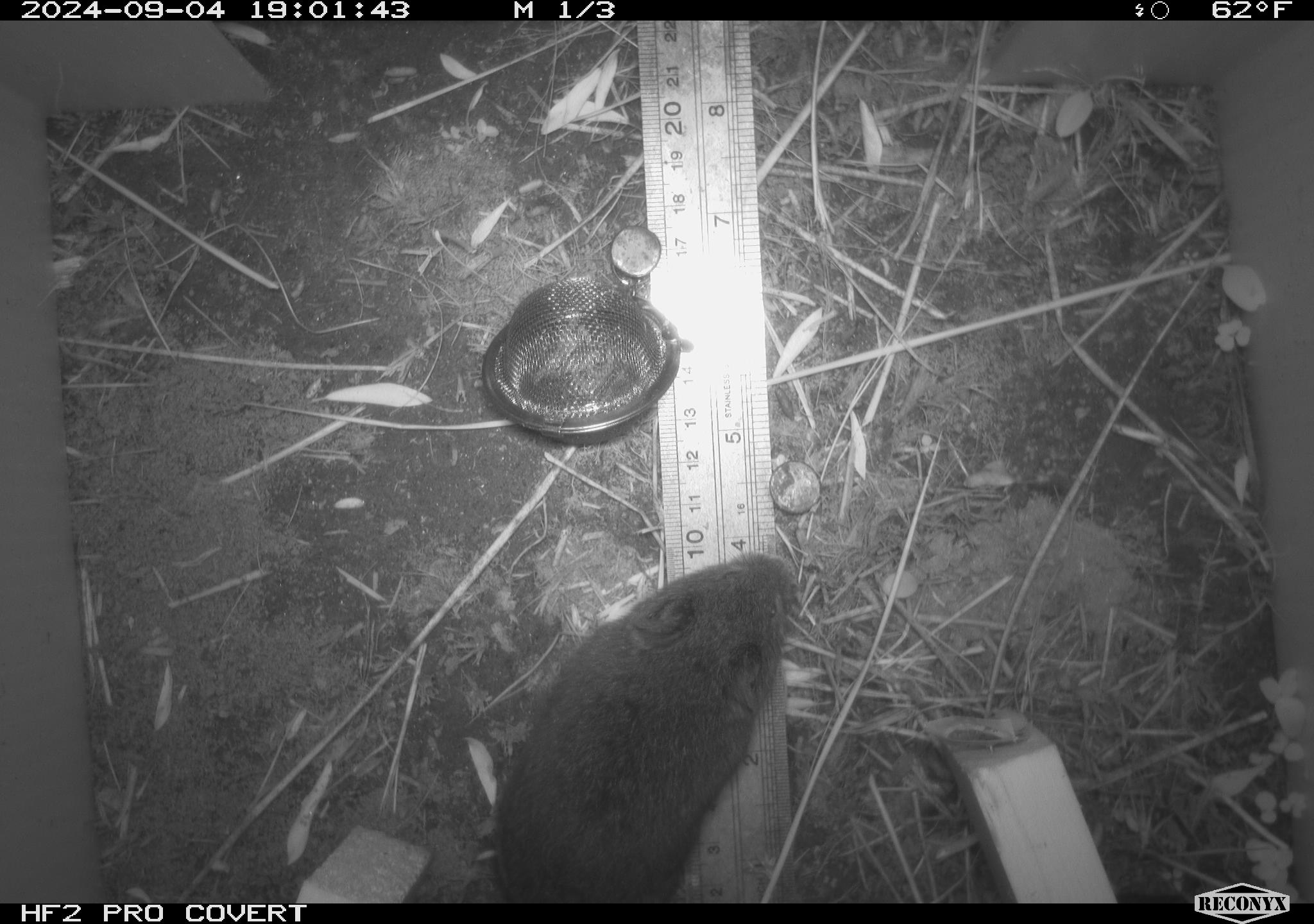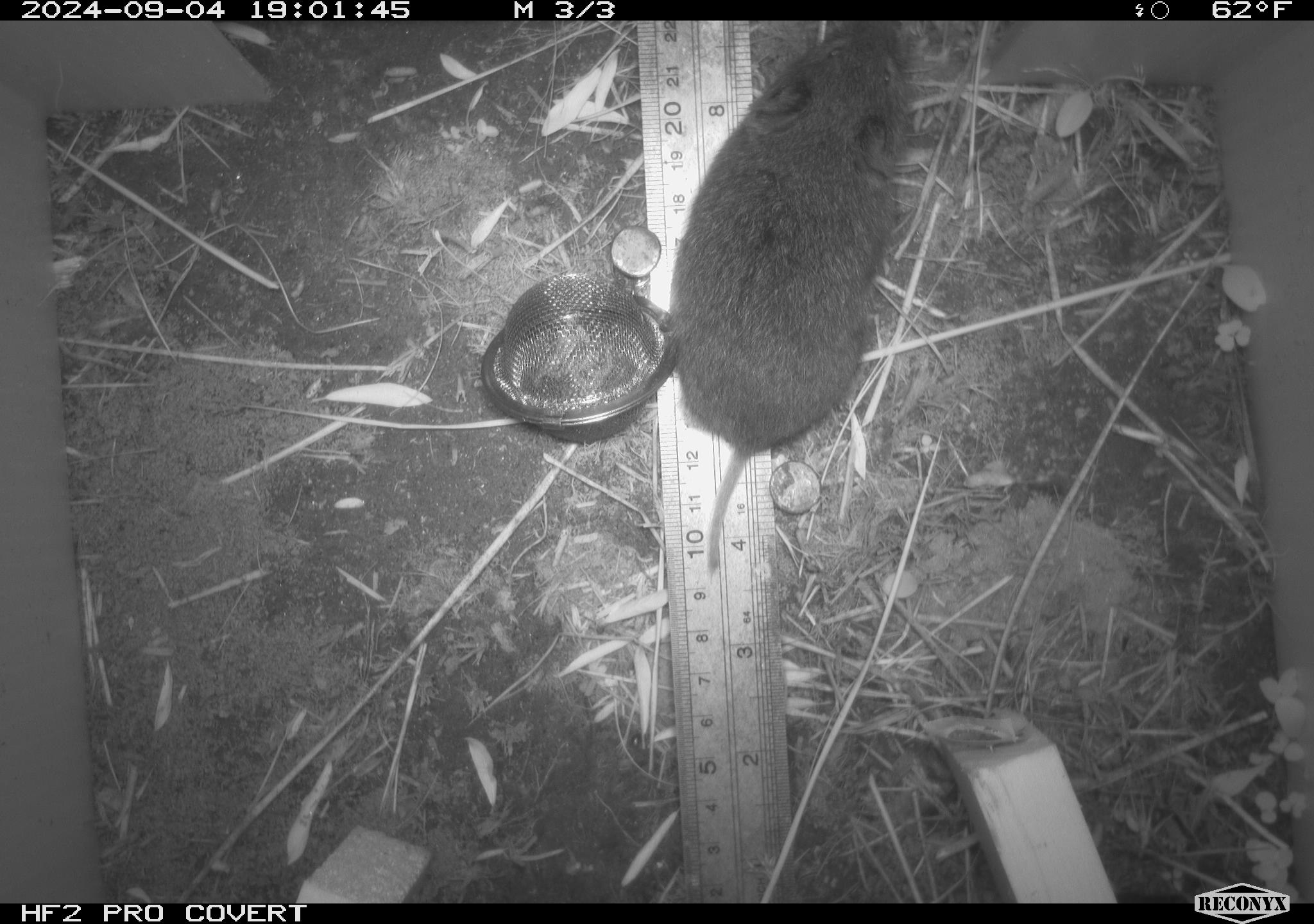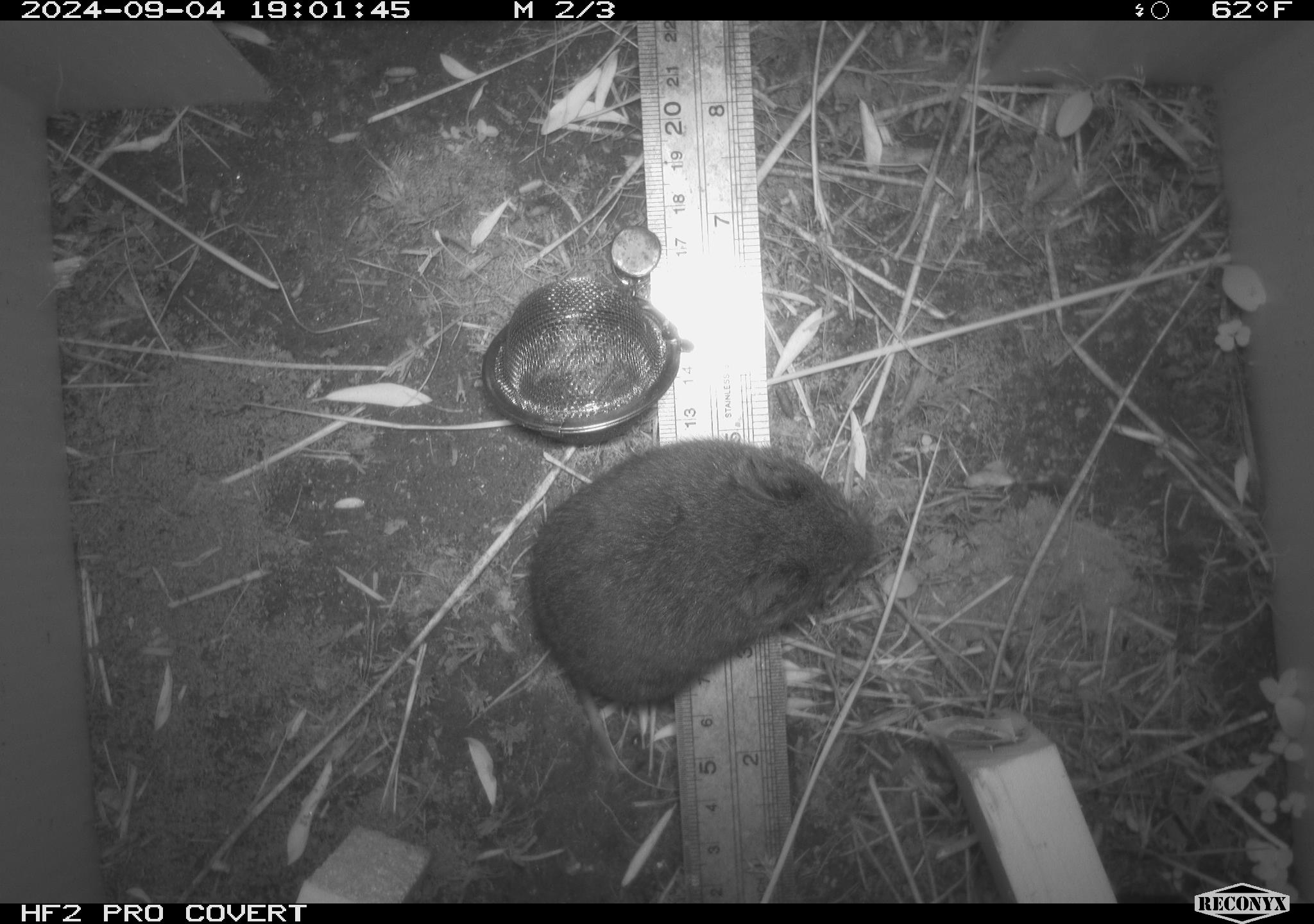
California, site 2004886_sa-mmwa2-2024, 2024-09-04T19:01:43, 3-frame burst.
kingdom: Animalia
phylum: Chordata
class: Mammalia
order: Rodentia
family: Cricetidae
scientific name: Arvicolinae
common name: voles, lemmings, and muskrats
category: arvicolinae subfamily